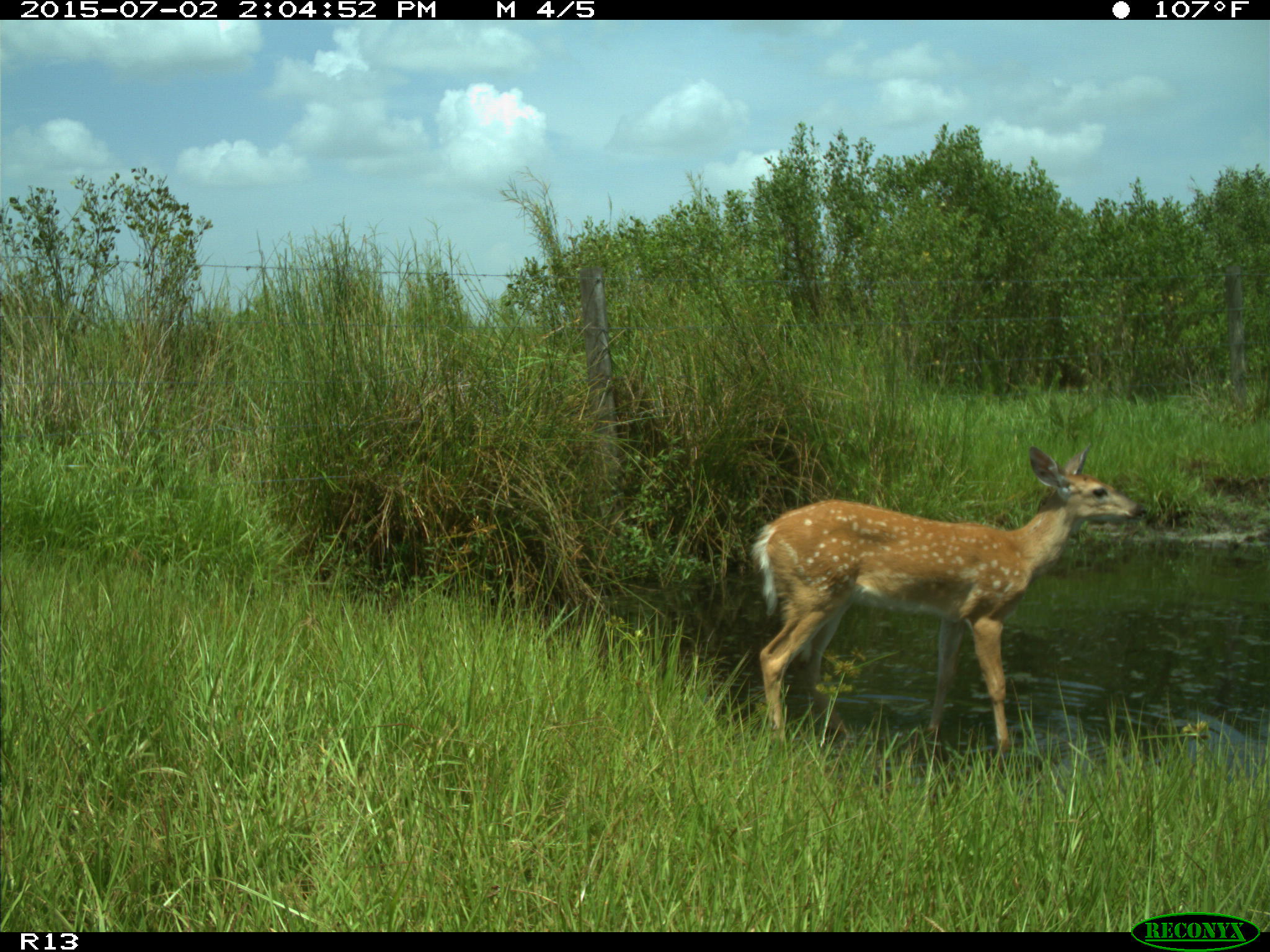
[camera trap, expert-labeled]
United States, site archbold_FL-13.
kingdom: Animalia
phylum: Chordata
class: Mammalia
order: Artiodactyla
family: Cervidae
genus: Odocoileus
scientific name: Odocoileus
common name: deer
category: unidentified deer